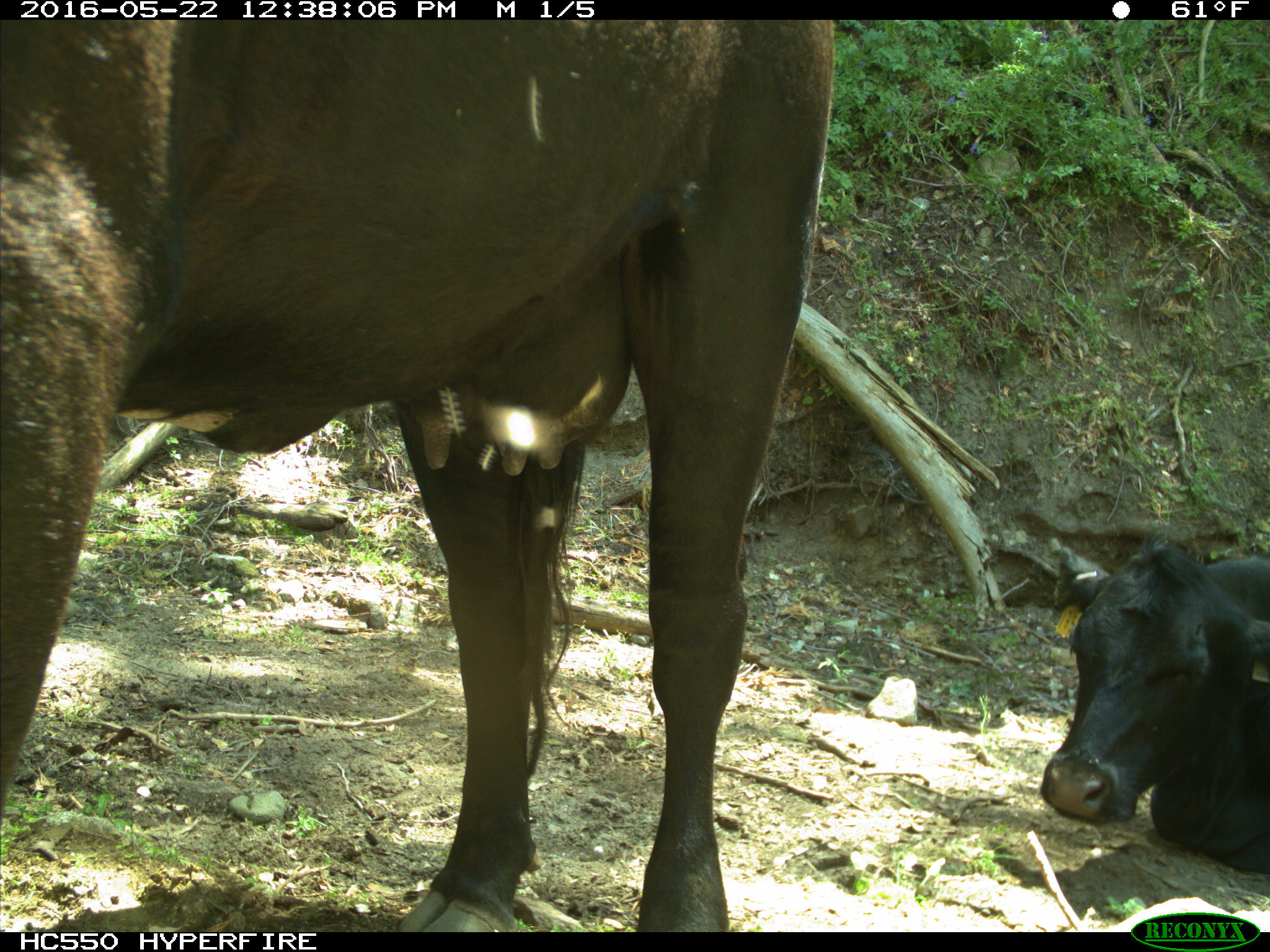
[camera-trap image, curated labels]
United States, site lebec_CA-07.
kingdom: Animalia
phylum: Chordata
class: Mammalia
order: Artiodactyla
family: Bovidae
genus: Bos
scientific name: Bos taurus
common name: domestic cow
Bos taurus (domestic cow).